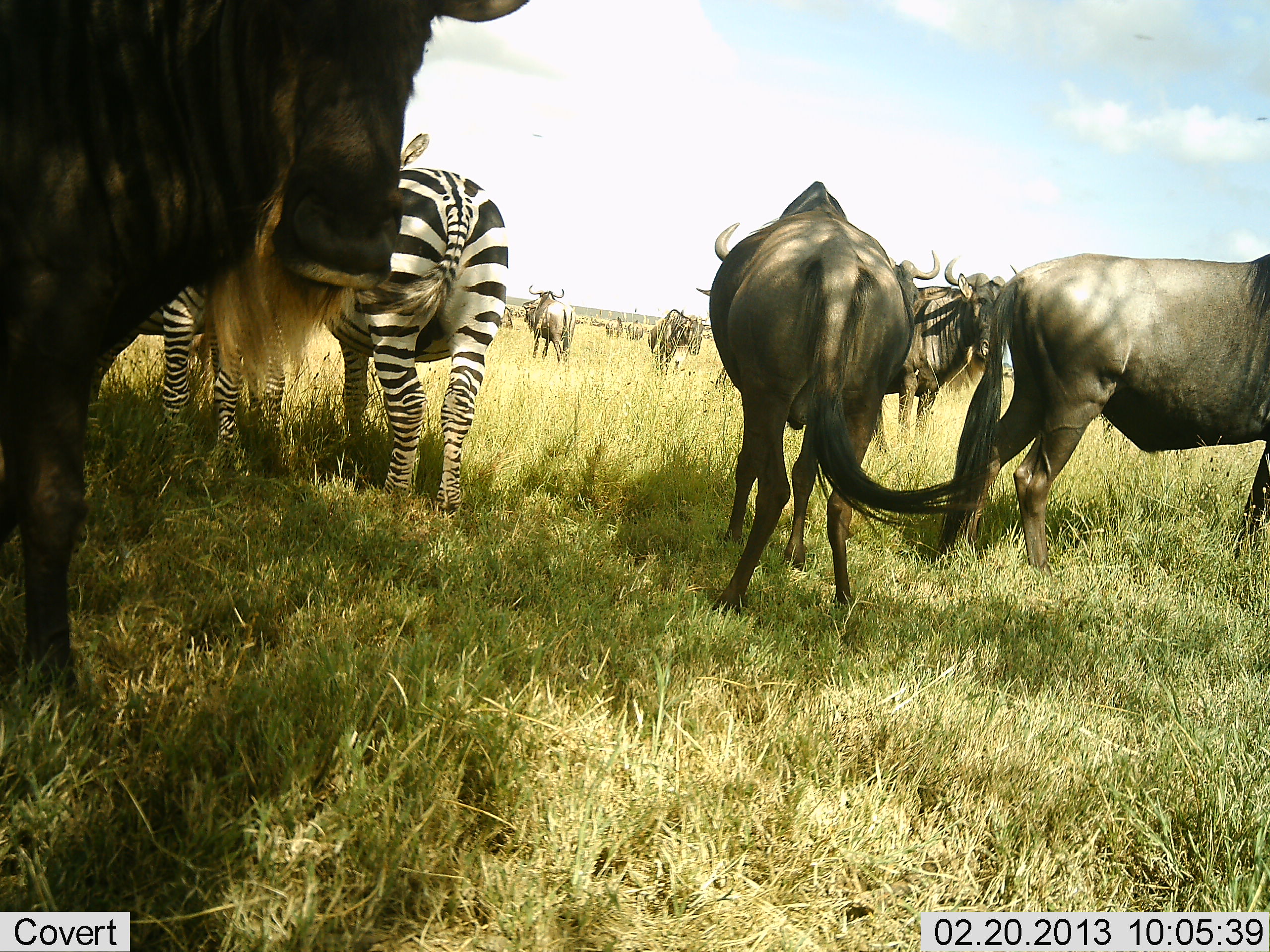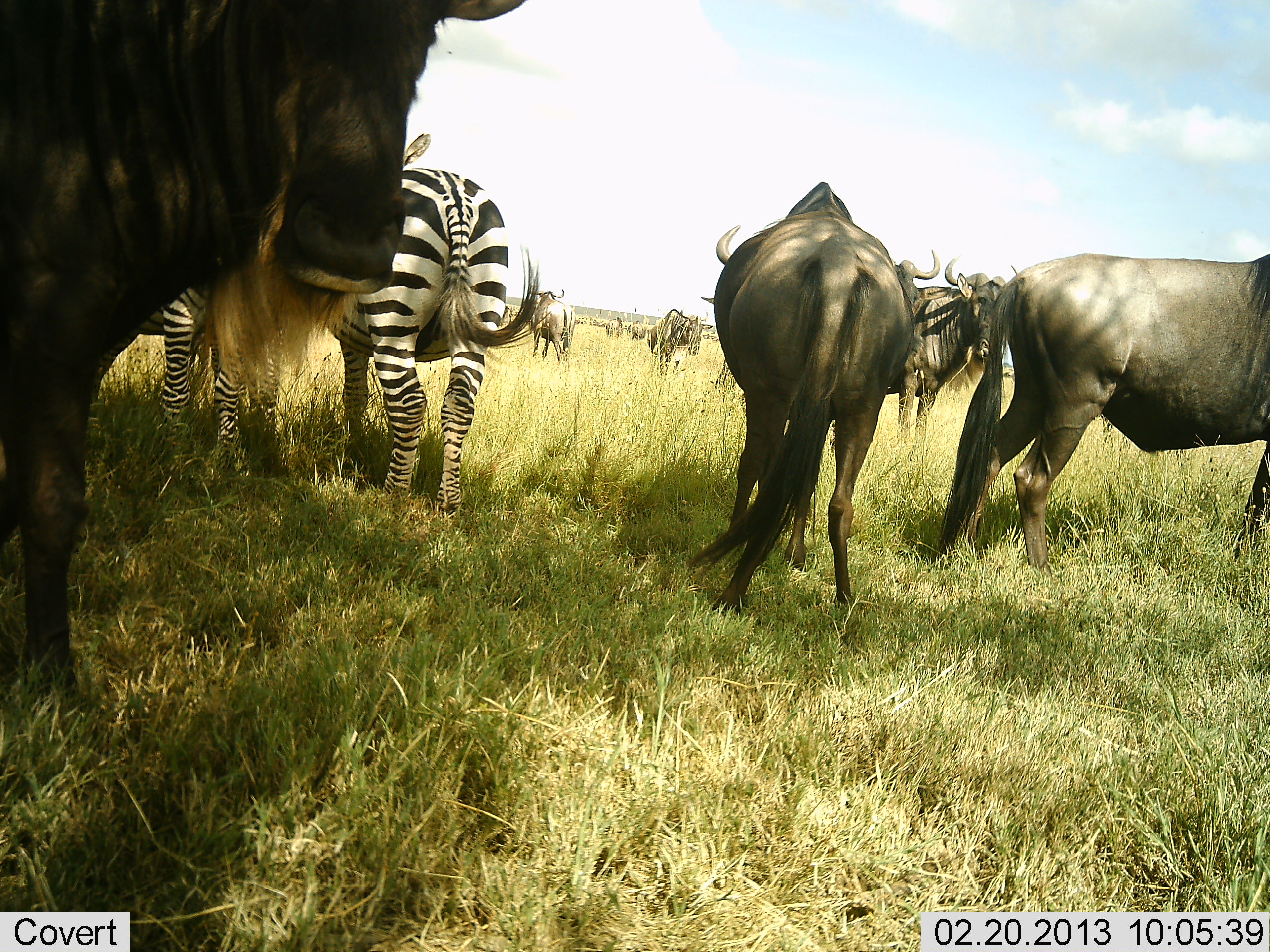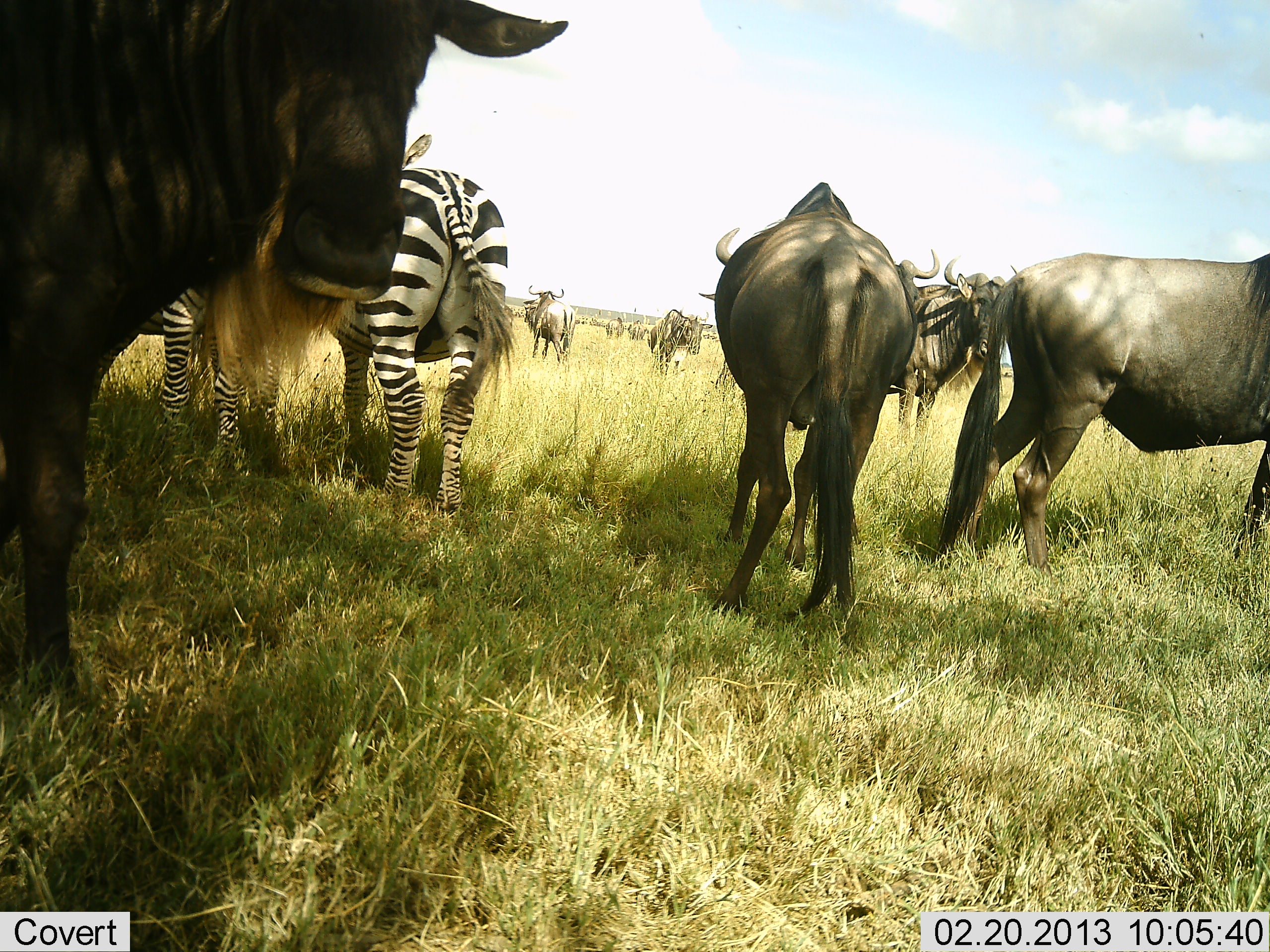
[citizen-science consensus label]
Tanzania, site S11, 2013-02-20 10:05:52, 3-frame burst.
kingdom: Animalia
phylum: Chordata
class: Mammalia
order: Artiodactyla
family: Bovidae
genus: Connochaetes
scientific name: Connochaetes taurinus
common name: blue wildebeest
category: wildebeest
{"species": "wildebeest (blue wildebeest) (Connochaetes taurinus)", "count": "7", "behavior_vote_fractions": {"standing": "100%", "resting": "0%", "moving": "9%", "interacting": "9%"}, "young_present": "0%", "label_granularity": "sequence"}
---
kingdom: Animalia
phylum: Chordata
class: Mammalia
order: Perissodactyla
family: Equidae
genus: Equus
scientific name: Equus quagga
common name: plains zebra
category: zebra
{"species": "zebra (plains zebra) (Equus quagga)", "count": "2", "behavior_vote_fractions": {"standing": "100%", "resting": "0%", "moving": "0%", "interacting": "15%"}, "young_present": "0%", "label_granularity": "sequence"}